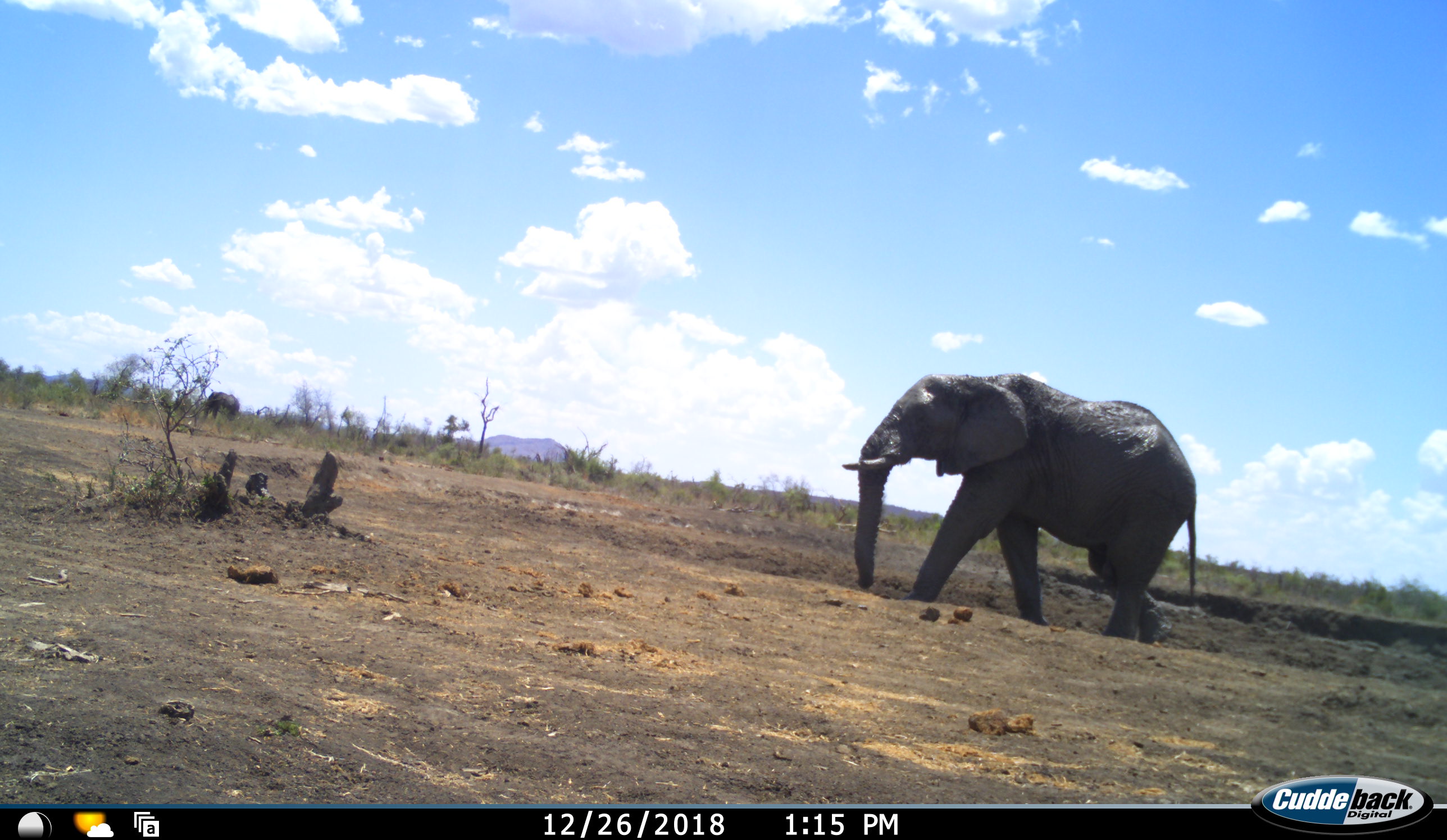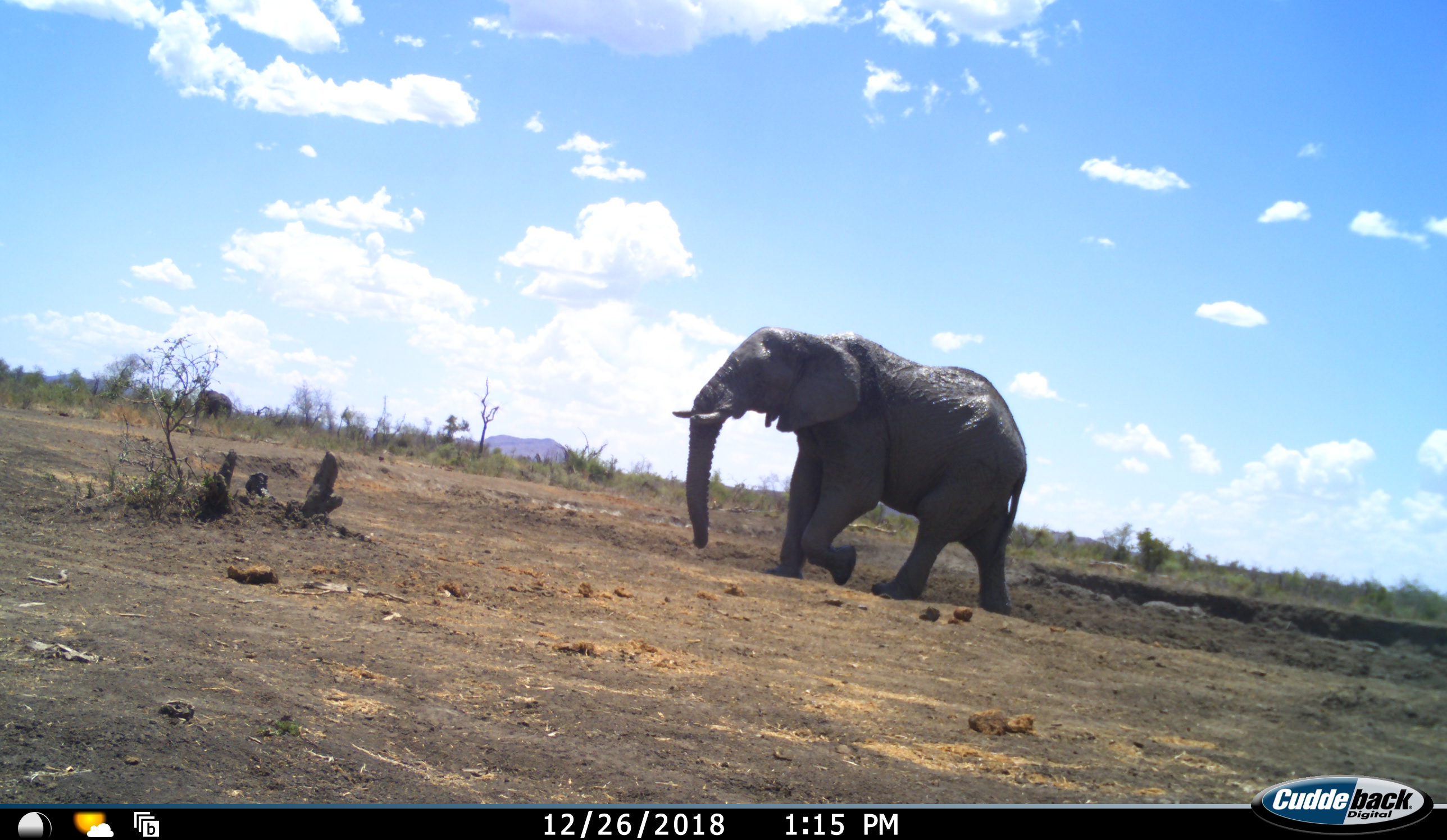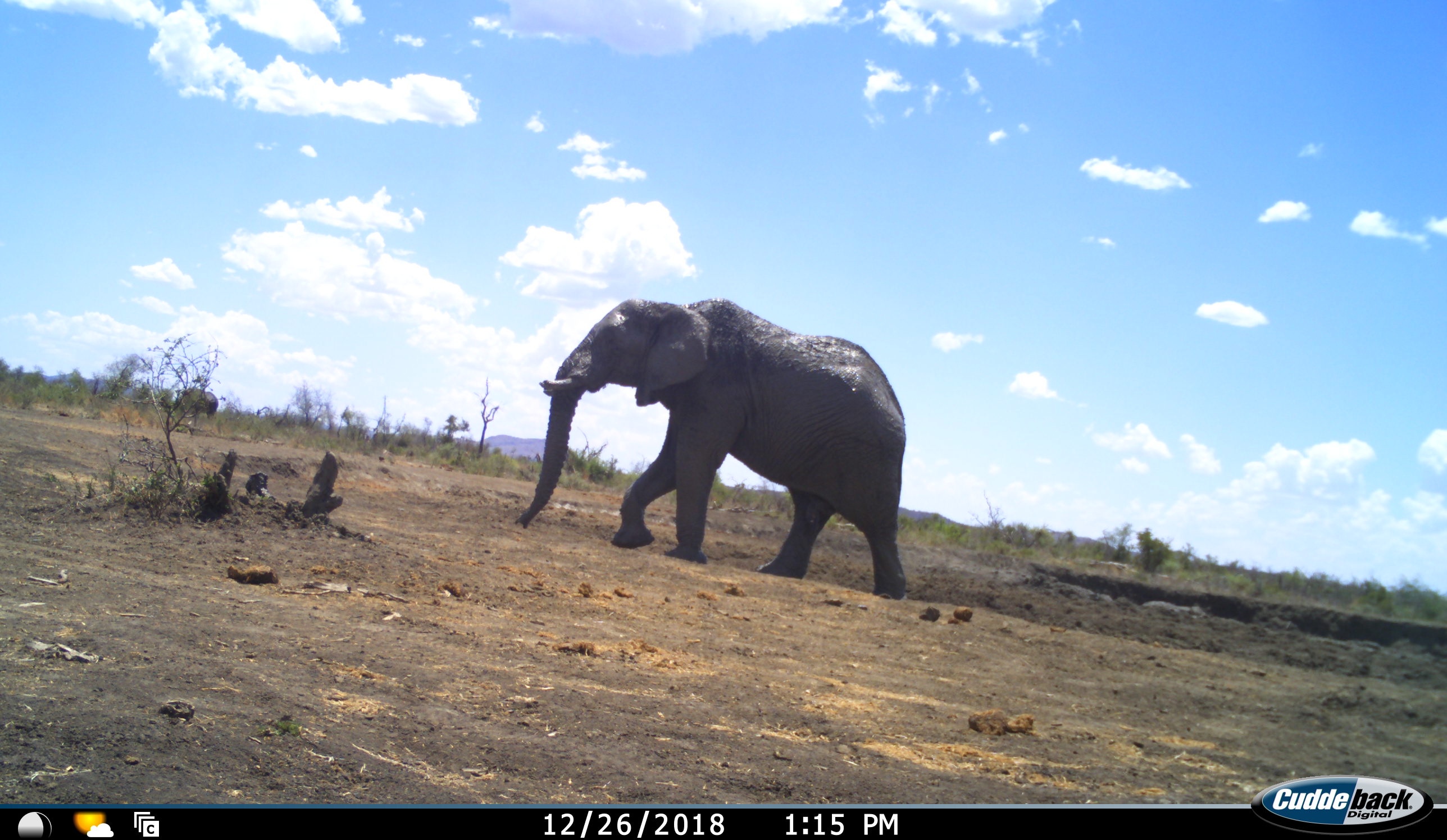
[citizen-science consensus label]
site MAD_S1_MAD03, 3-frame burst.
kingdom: Animalia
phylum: Chordata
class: Mammalia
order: Proboscidea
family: Elephantidae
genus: Loxodonta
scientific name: Loxodonta africana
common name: african bush elephant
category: elephant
Elephant (african bush elephant) (Loxodonta africana), count 2. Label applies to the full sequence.